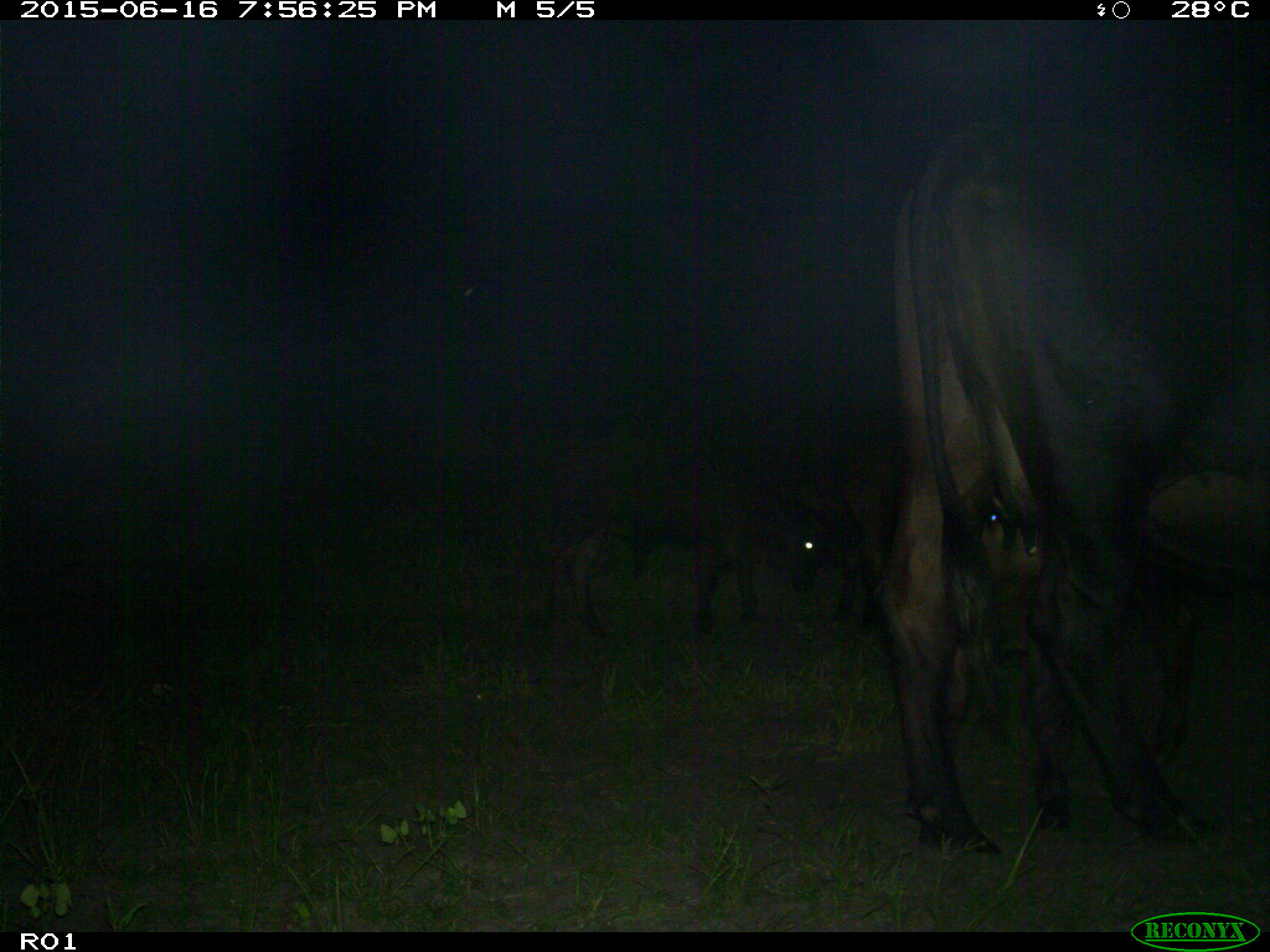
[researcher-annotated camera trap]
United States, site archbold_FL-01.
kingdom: Animalia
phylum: Chordata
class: Mammalia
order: Artiodactyla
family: Bovidae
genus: Bos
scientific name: Bos taurus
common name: domestic cow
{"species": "Bos taurus (domestic cow)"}